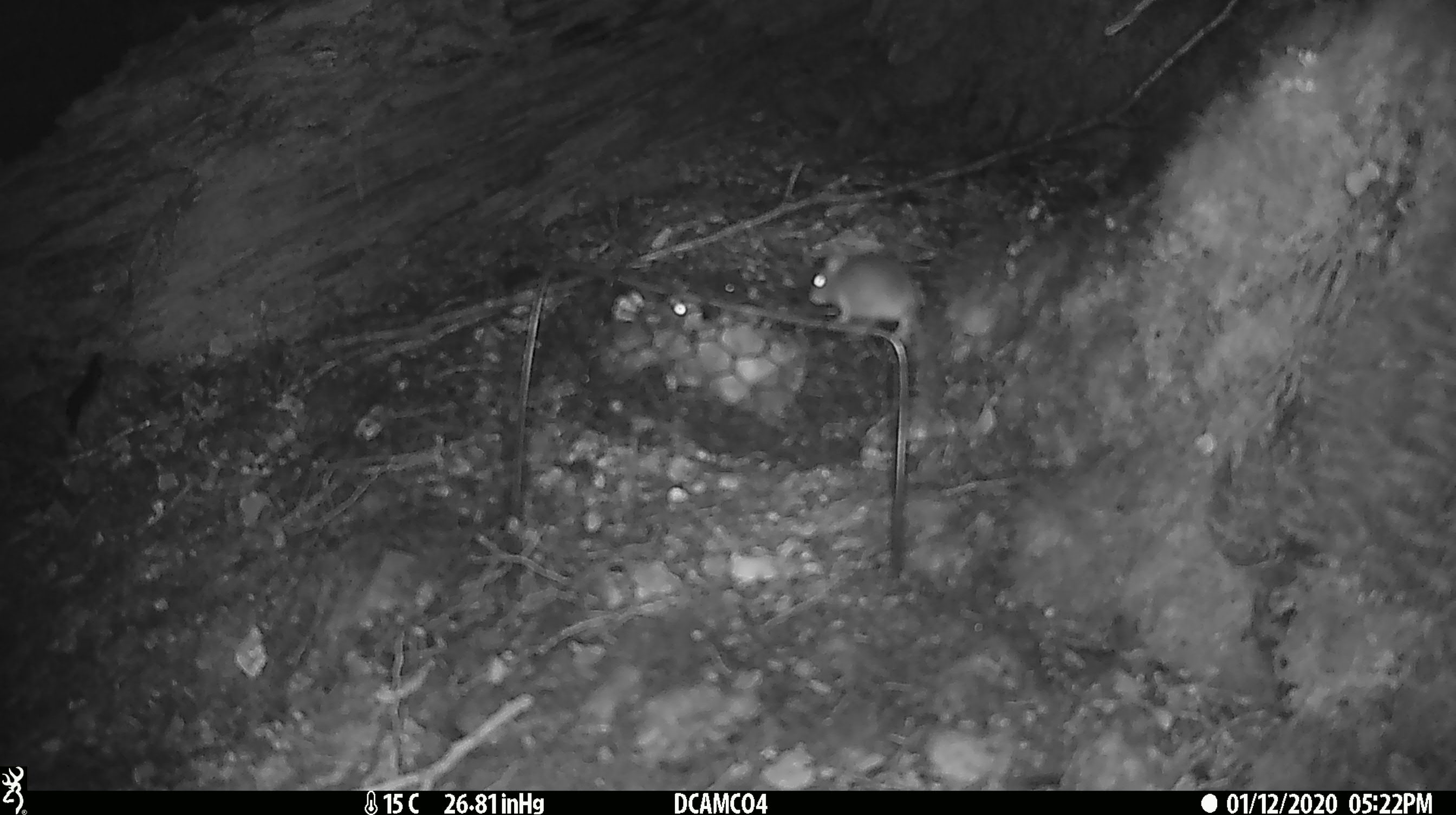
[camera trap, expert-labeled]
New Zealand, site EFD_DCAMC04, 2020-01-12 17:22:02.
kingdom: Animalia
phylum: Chordata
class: Mammalia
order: Rodentia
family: Muridae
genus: Mus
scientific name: Mus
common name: mouse